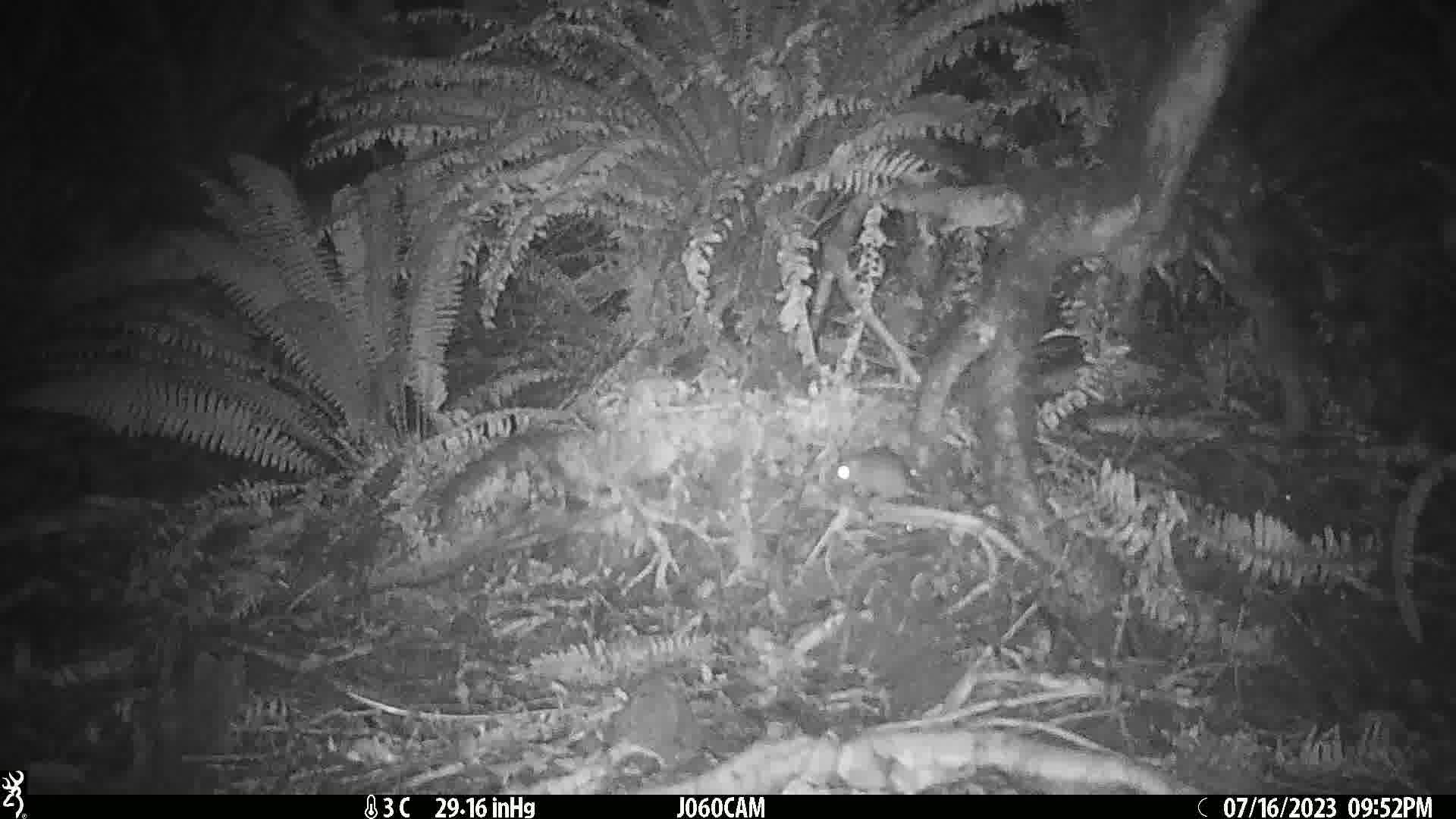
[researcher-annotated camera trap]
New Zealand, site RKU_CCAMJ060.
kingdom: Animalia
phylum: Chordata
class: Mammalia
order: Rodentia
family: Muridae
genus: Rattus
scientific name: Rattus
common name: rat